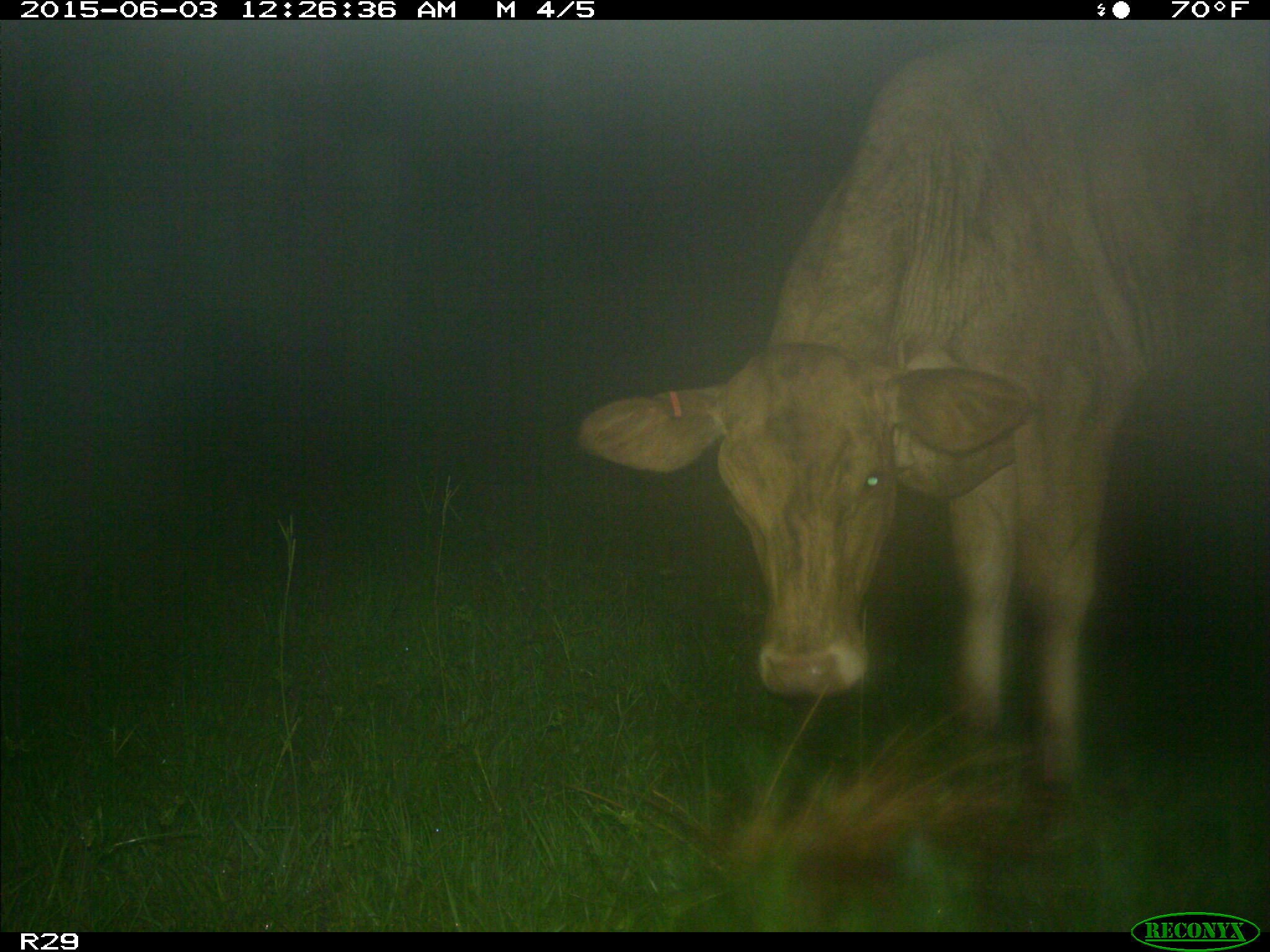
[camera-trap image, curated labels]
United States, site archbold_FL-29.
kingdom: Animalia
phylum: Chordata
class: Mammalia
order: Artiodactyla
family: Bovidae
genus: Bos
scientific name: Bos taurus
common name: domestic cow